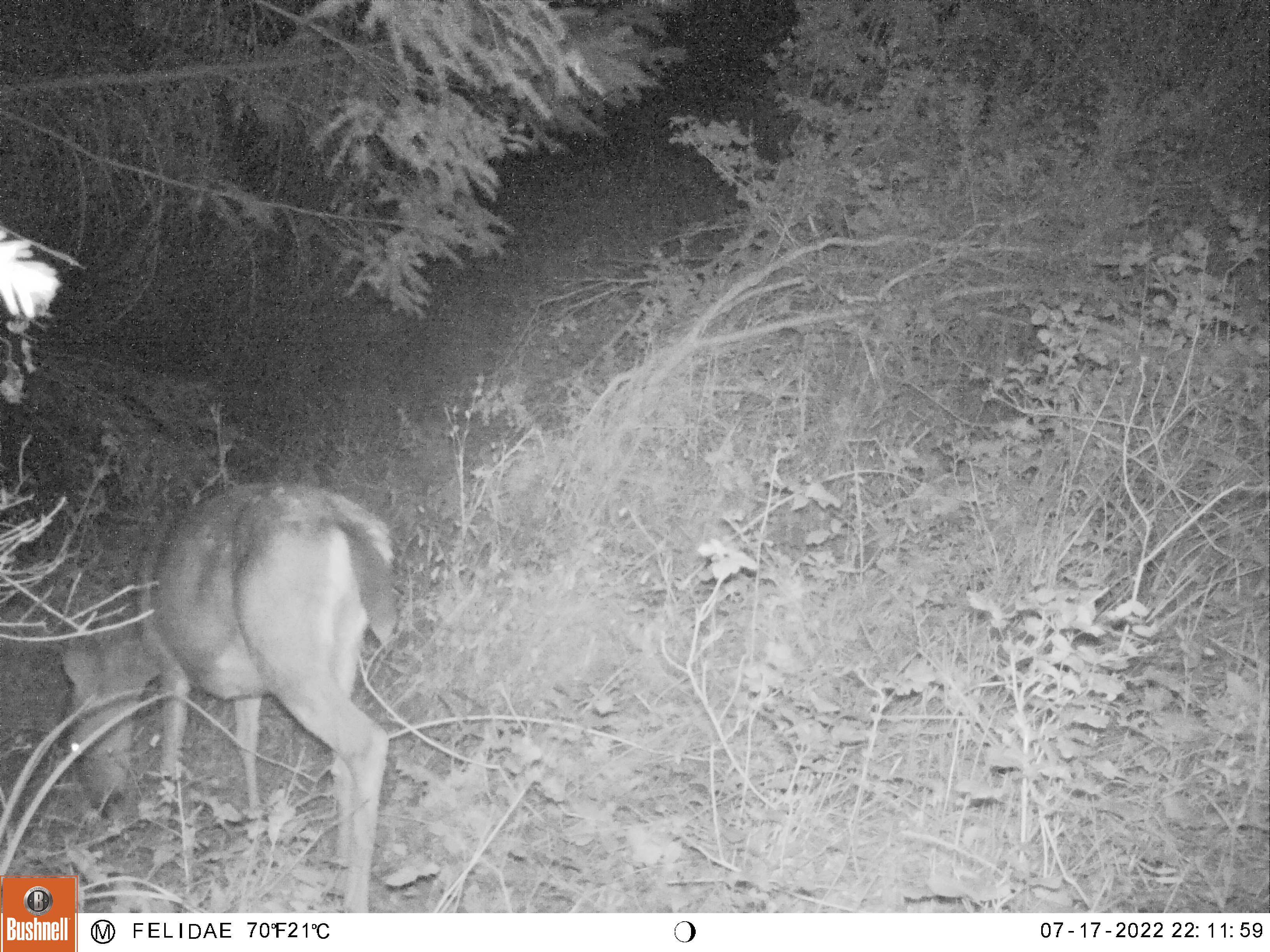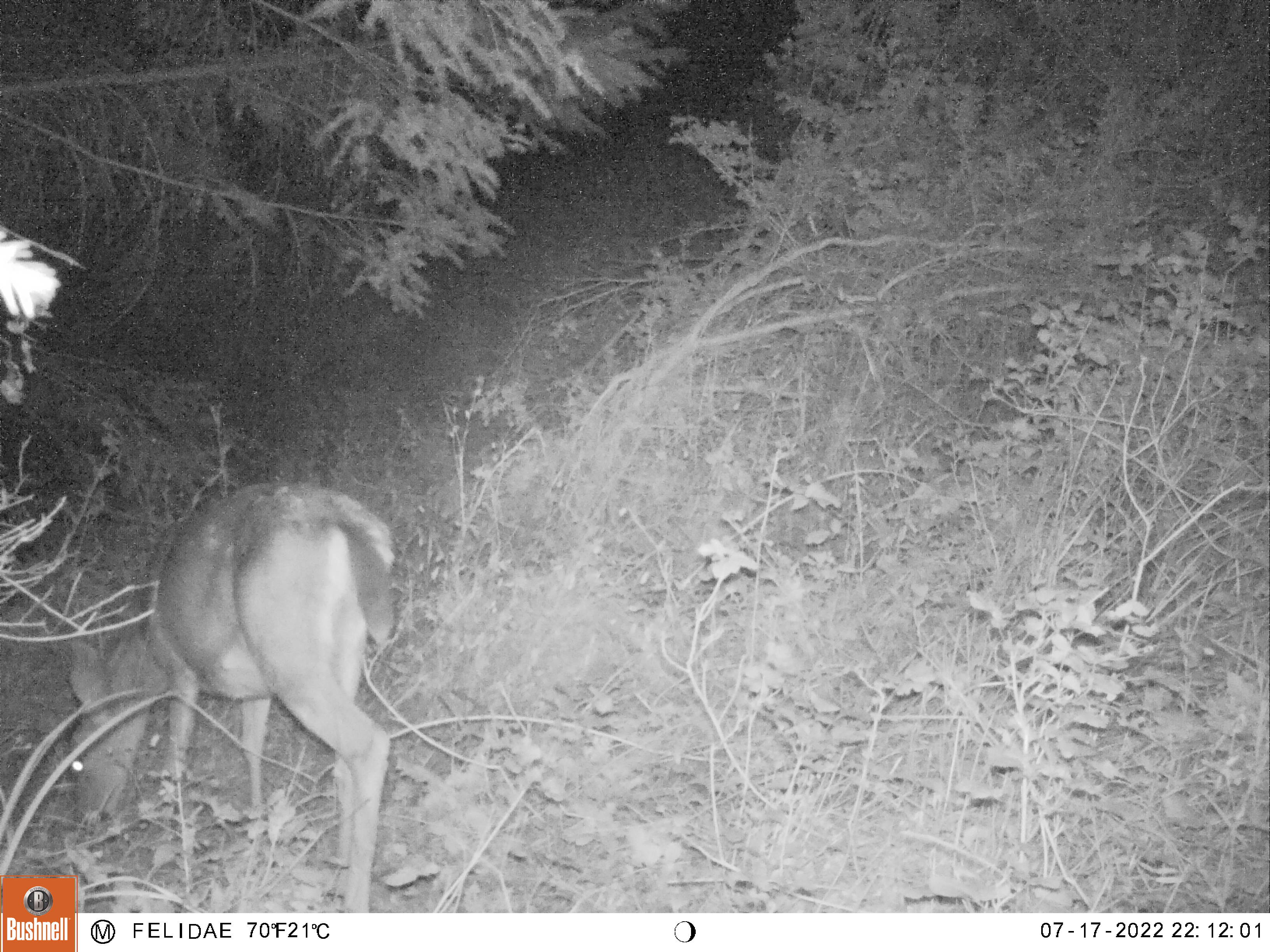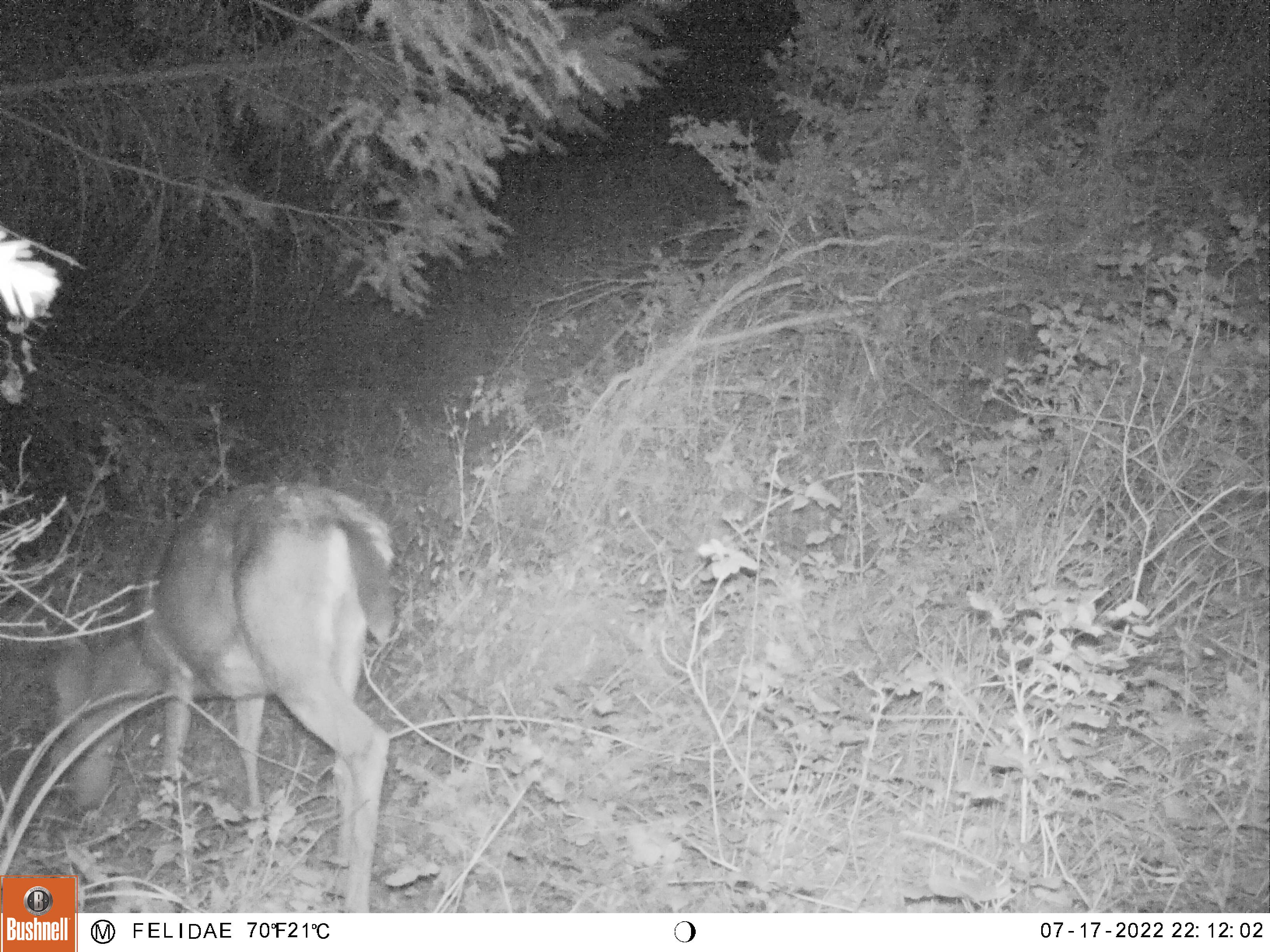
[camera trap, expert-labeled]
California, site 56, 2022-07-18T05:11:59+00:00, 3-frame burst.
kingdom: Animalia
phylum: Chordata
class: Mammalia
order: Artiodactyla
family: Cervidae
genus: Odocoileus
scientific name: Odocoileus hemionus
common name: mule deer